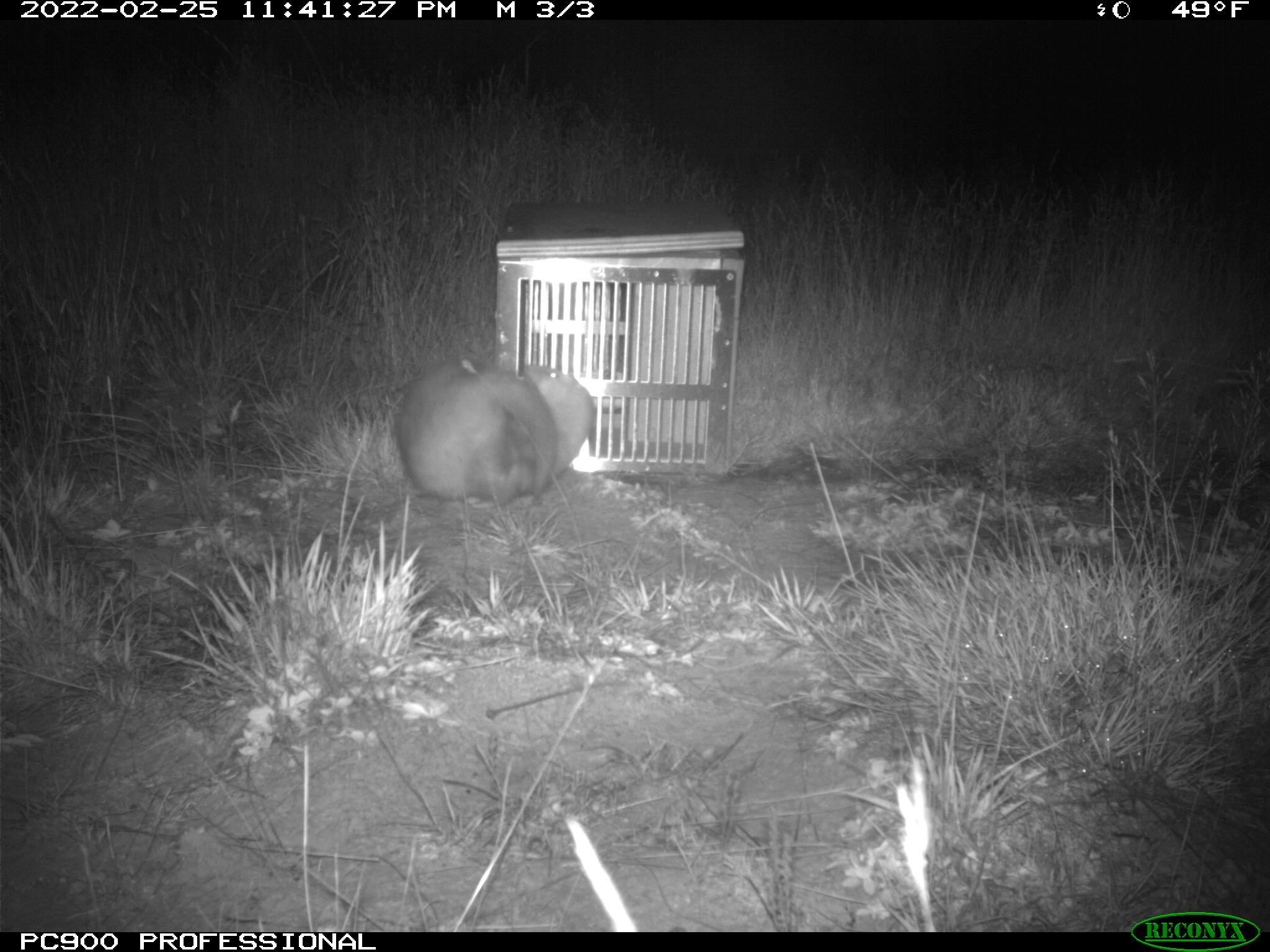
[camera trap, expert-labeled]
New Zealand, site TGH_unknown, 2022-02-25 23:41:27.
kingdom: Animalia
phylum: Chordata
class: Mammalia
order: Carnivora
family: Mustelidae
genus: Mustela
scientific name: Mustela furo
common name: ferret